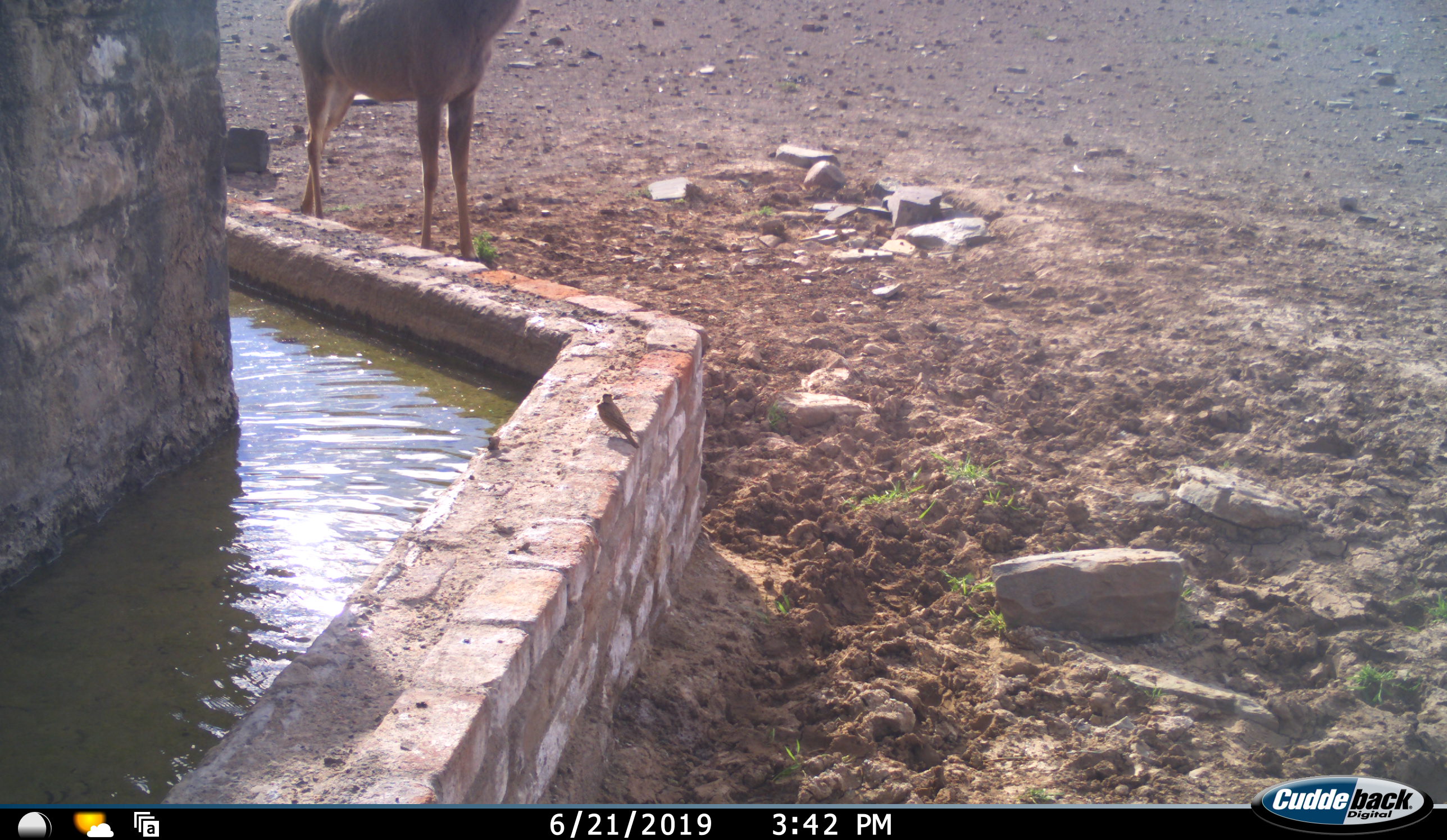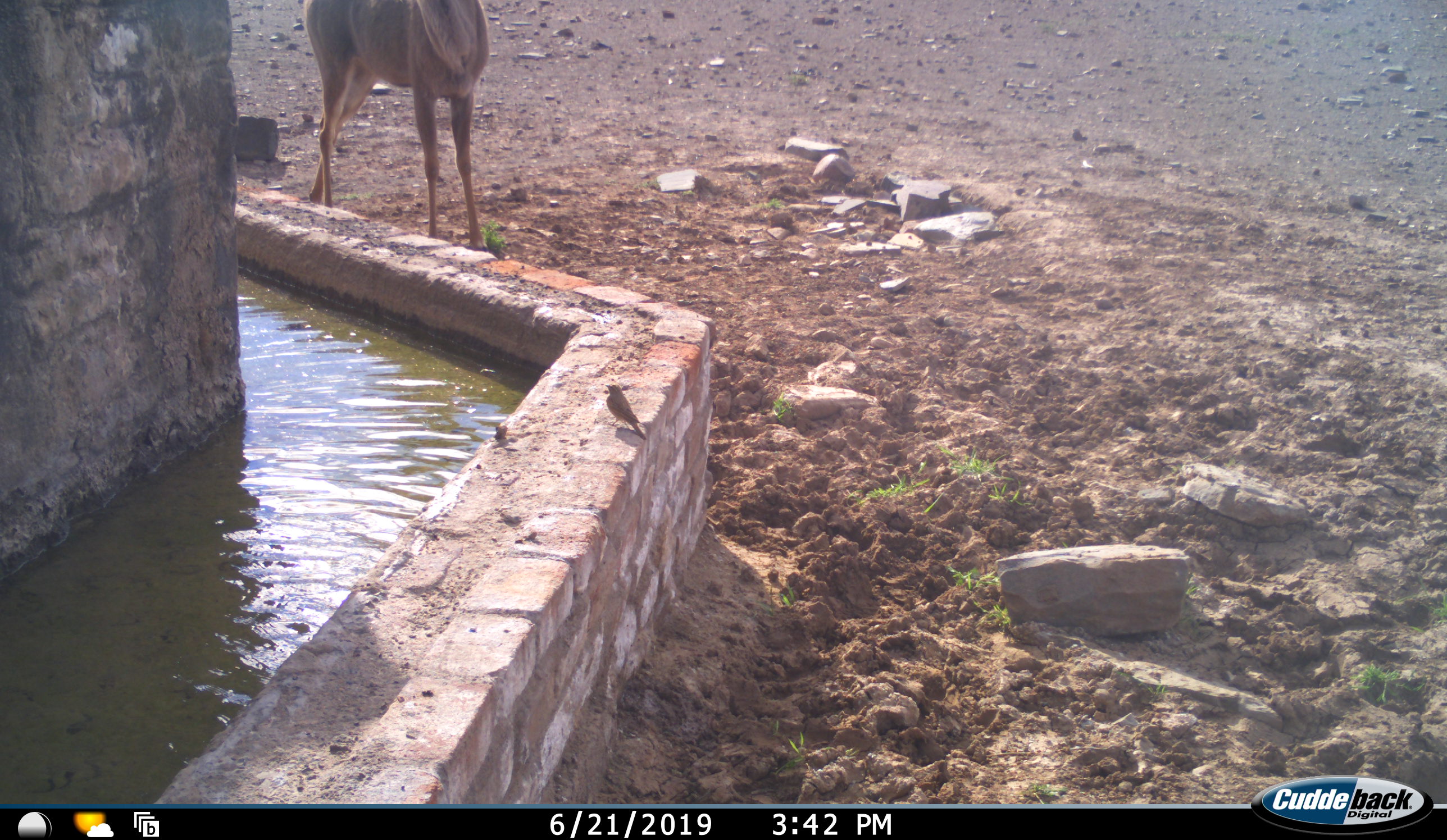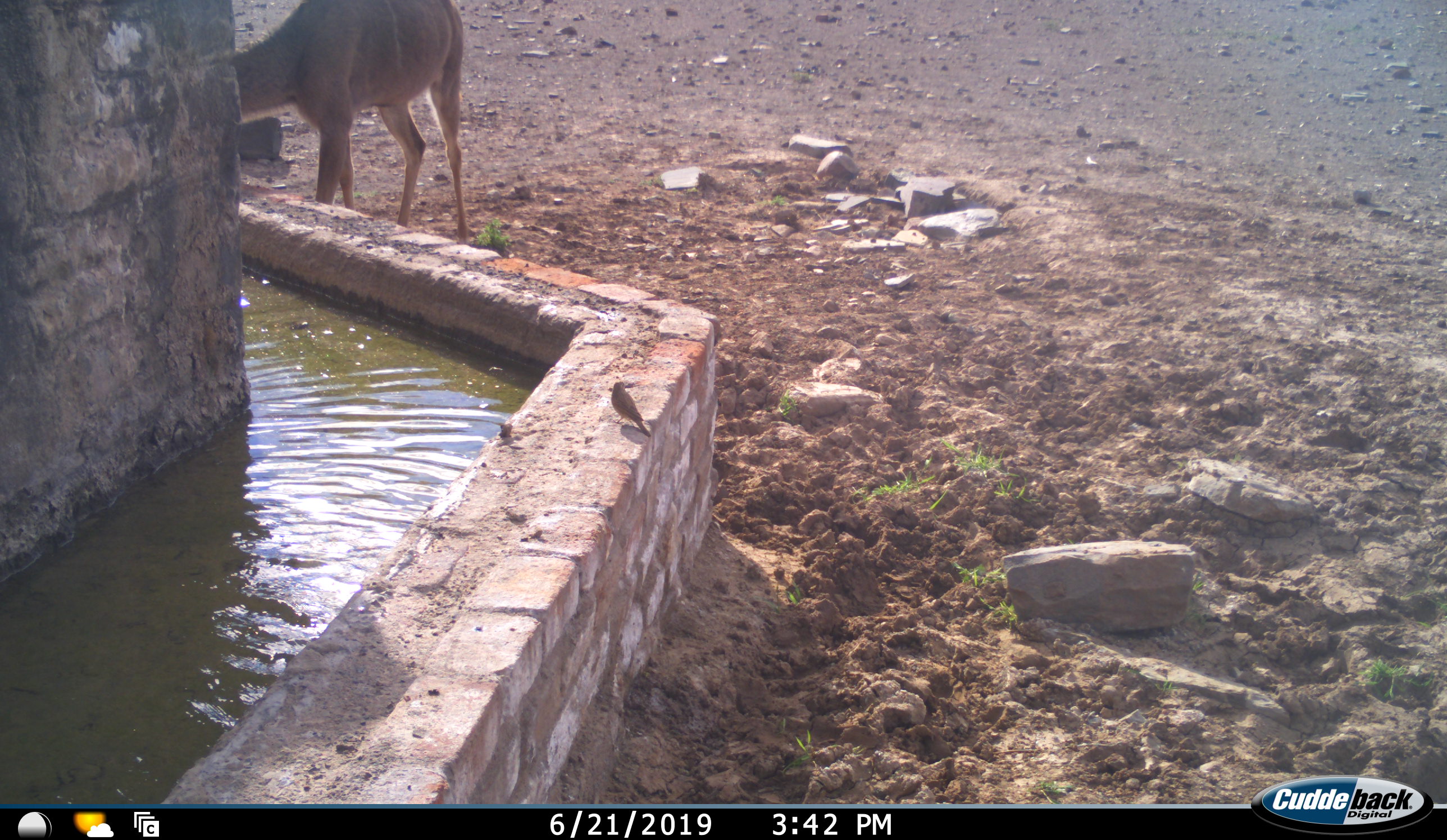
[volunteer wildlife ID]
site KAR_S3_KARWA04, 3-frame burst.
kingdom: Animalia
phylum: Chordata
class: Mammalia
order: Artiodactyla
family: Bovidae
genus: Tragelaphus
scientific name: Tragelaphus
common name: kudu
Kudu (Tragelaphus), count 1. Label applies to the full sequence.